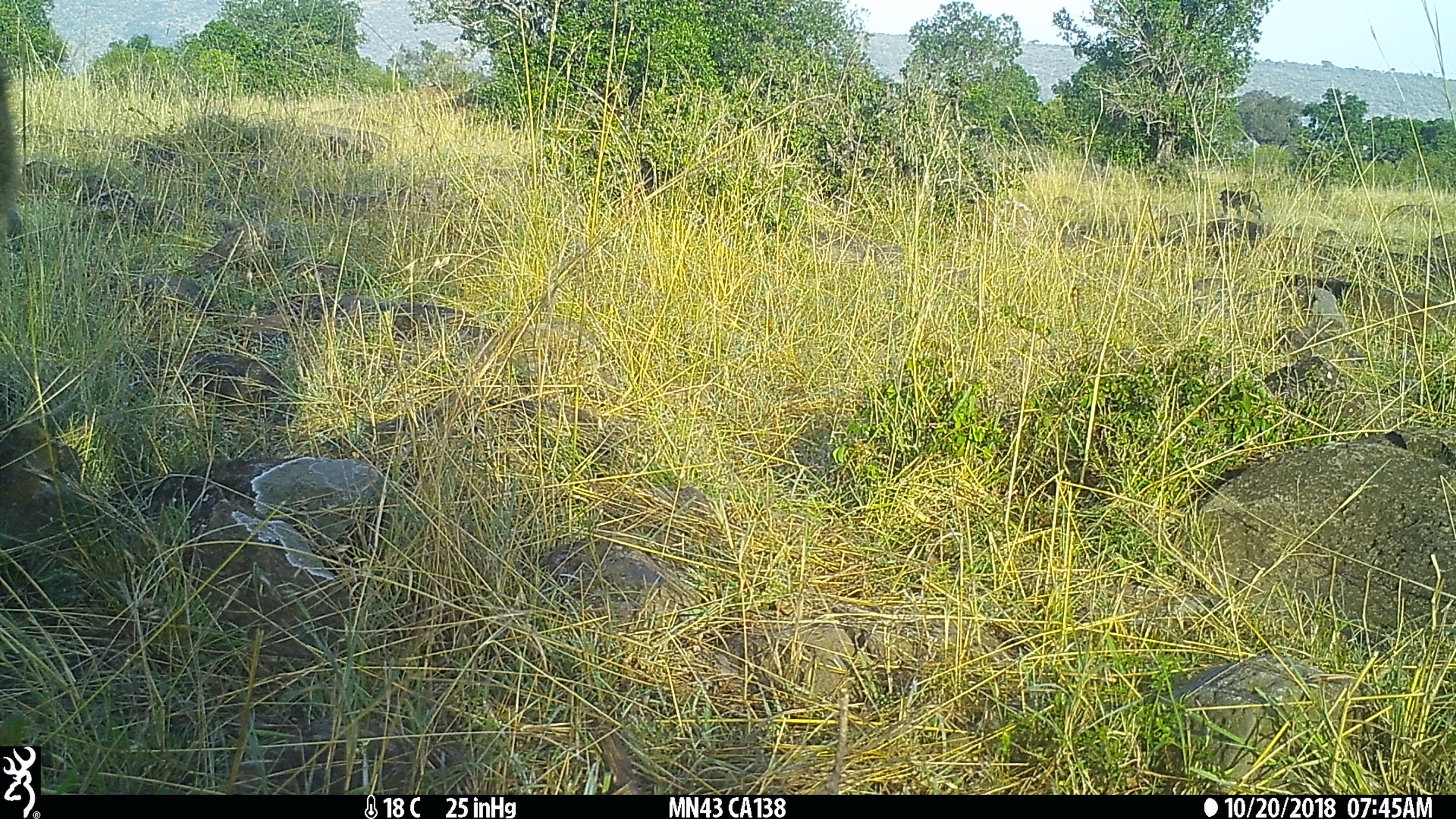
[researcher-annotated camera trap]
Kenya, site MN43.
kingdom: Animalia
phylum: Chordata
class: Mammalia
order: Primates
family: Cercopithecidae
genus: Papio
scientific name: Papio anubis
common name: olive baboon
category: baboon